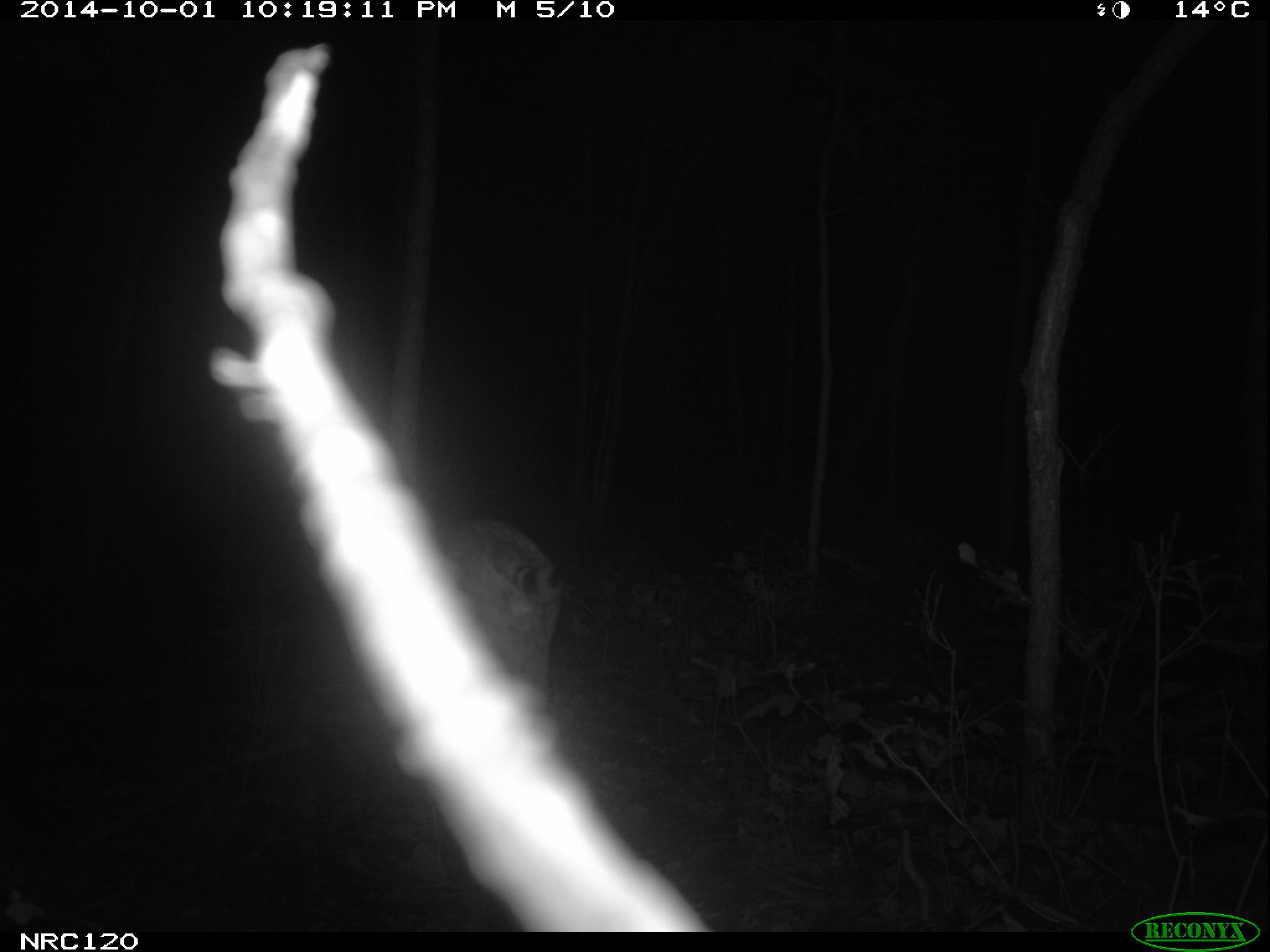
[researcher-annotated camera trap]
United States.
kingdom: Animalia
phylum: Chordata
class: Mammalia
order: Carnivora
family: Felidae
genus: Lynx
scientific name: Lynx rufus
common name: bobcat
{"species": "Bobcat (Lynx rufus)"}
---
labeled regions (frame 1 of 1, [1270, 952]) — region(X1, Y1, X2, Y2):
Bobcat: region(412, 480, 570, 726)